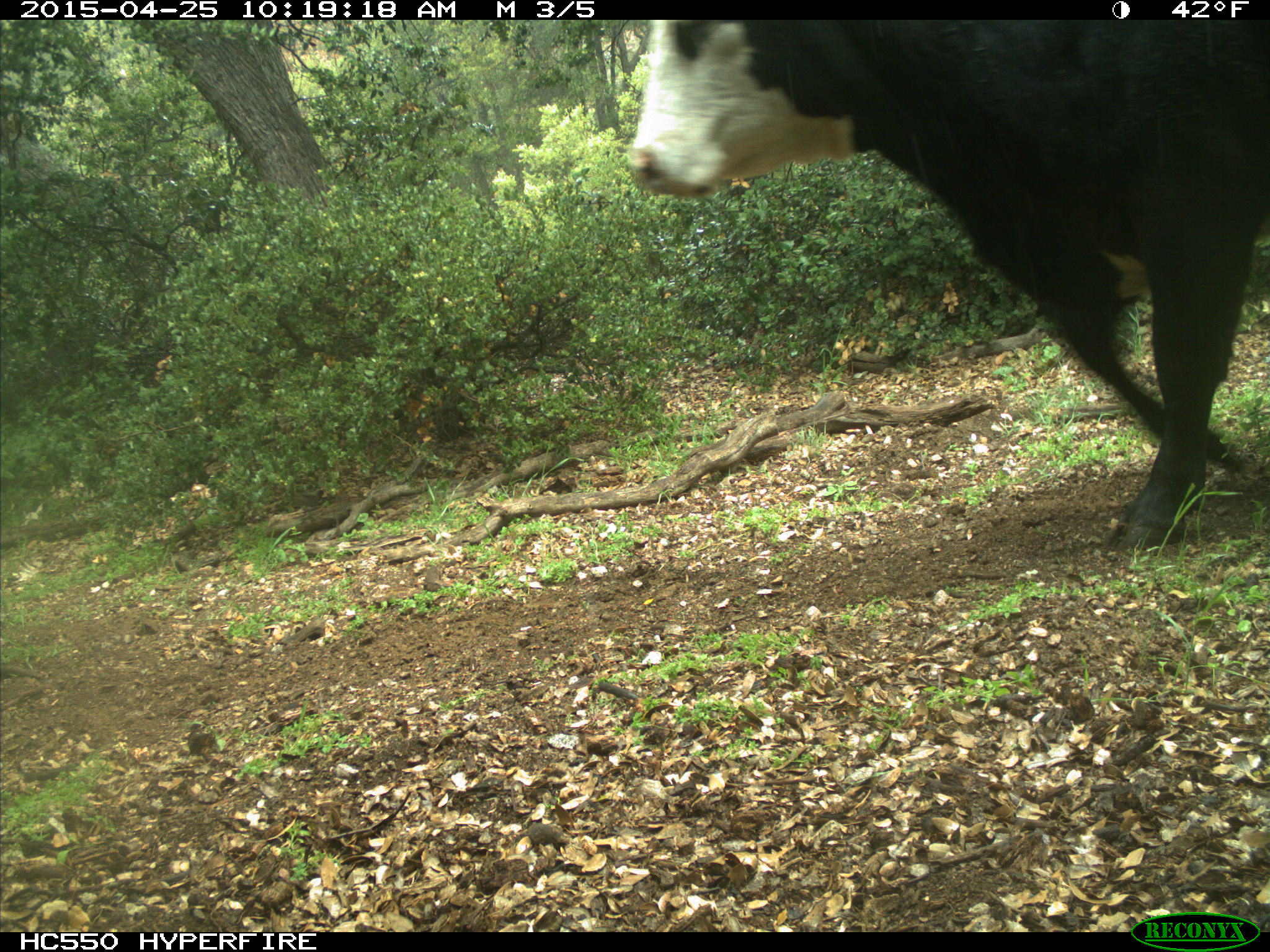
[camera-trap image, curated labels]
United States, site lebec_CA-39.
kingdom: Animalia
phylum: Chordata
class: Mammalia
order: Artiodactyla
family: Bovidae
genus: Bos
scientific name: Bos taurus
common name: domestic cow